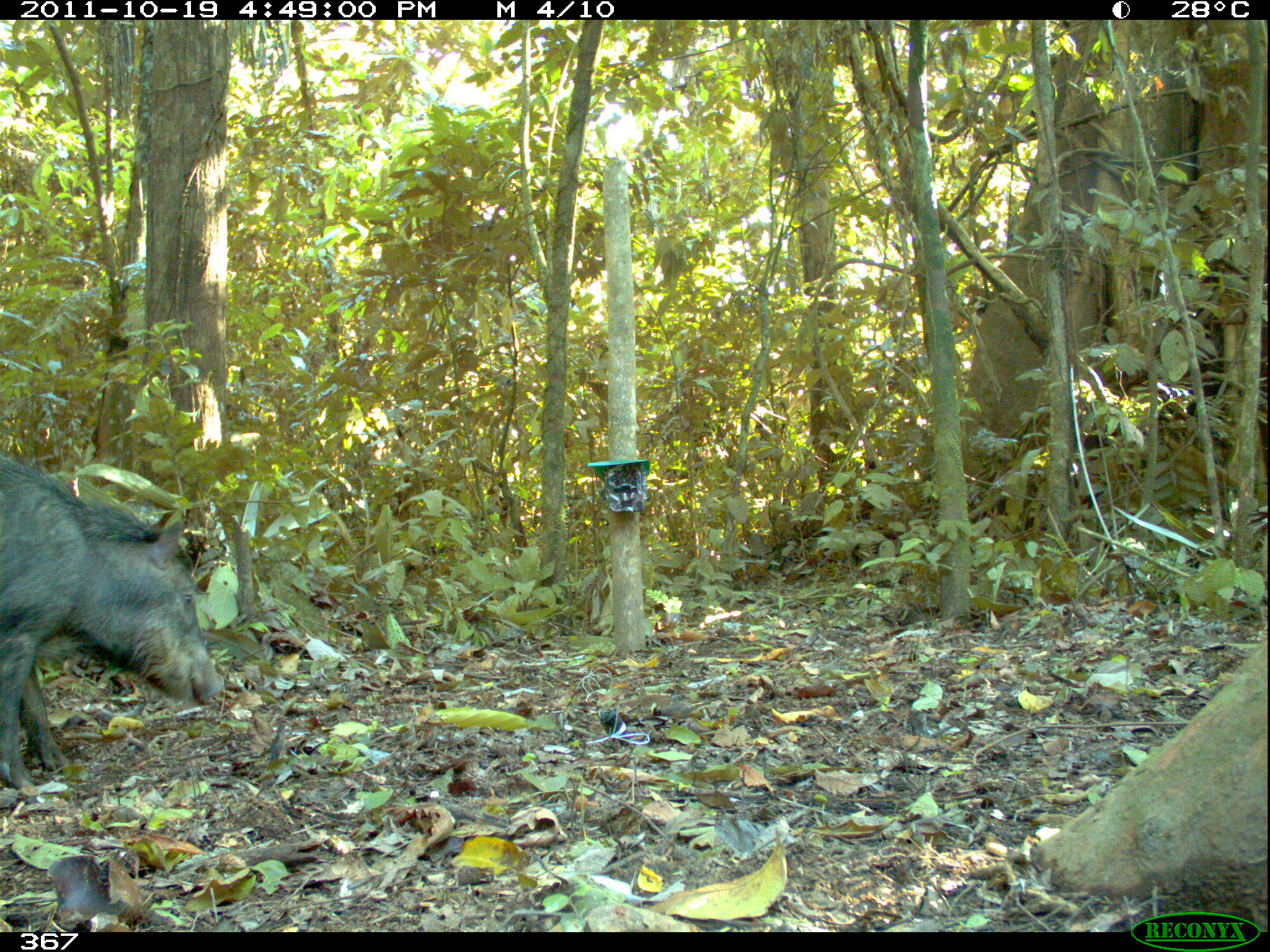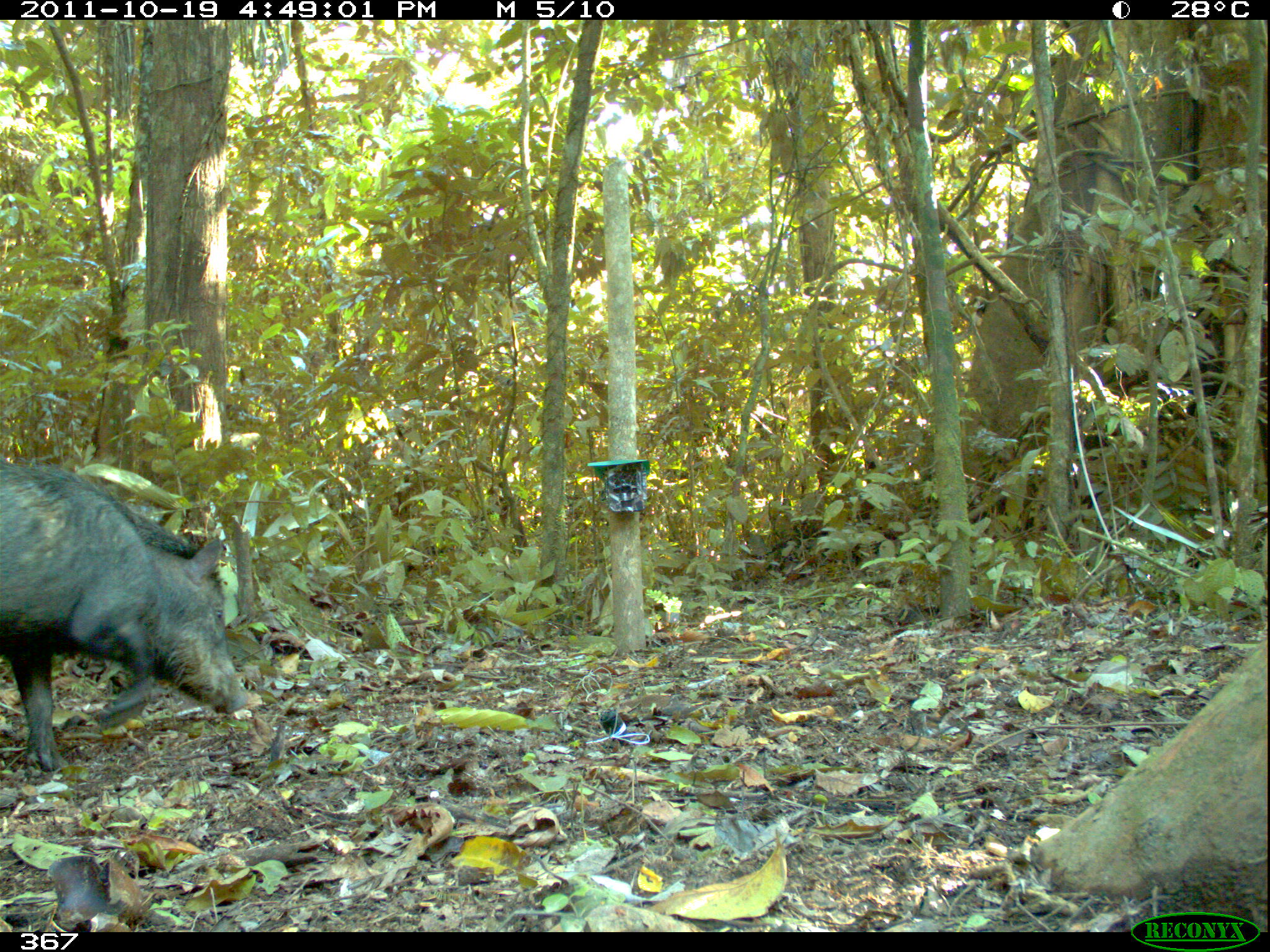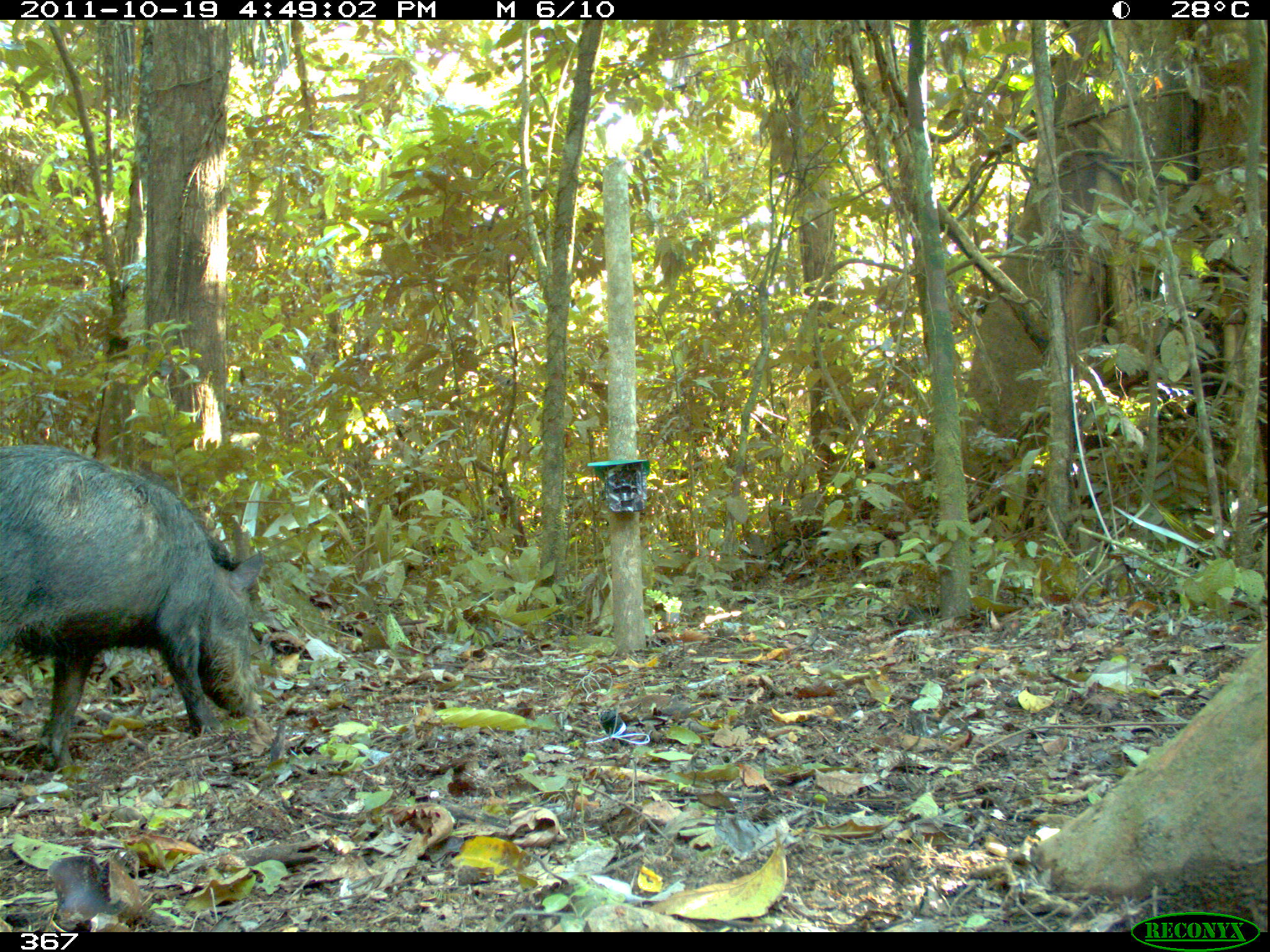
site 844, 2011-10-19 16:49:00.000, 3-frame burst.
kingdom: Animalia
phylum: Chordata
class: Mammalia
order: Artiodactyla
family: Tayassuidae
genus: Tayassu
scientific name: Tayassu pecari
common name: white-lipped peccary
Tayassu pecari (white-lipped peccary).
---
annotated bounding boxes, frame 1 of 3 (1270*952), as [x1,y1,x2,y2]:
tayassu pecari: [0,452,226,803]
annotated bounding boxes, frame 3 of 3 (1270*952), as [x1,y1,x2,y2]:
tayassu pecari: [0,439,264,766]